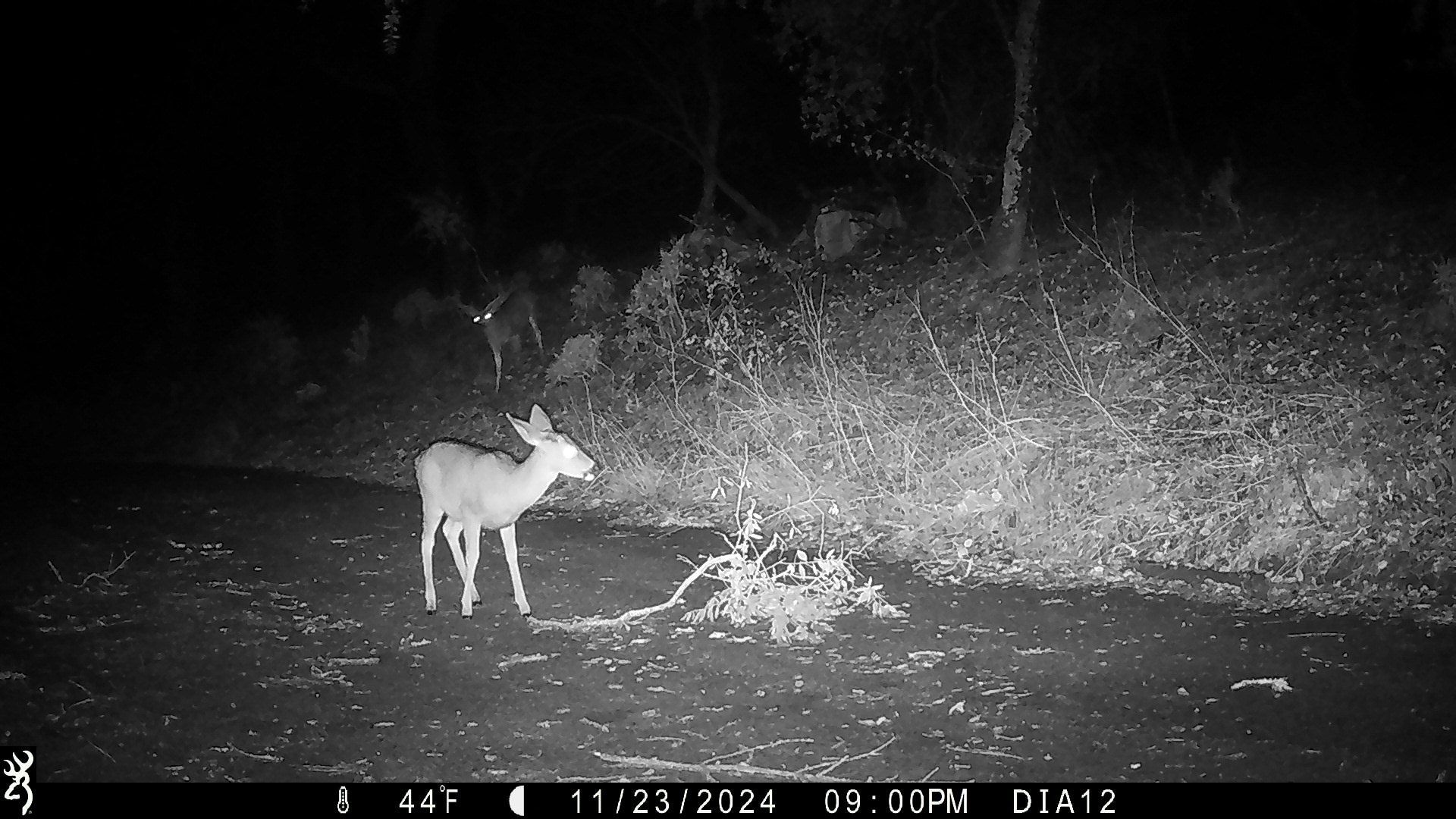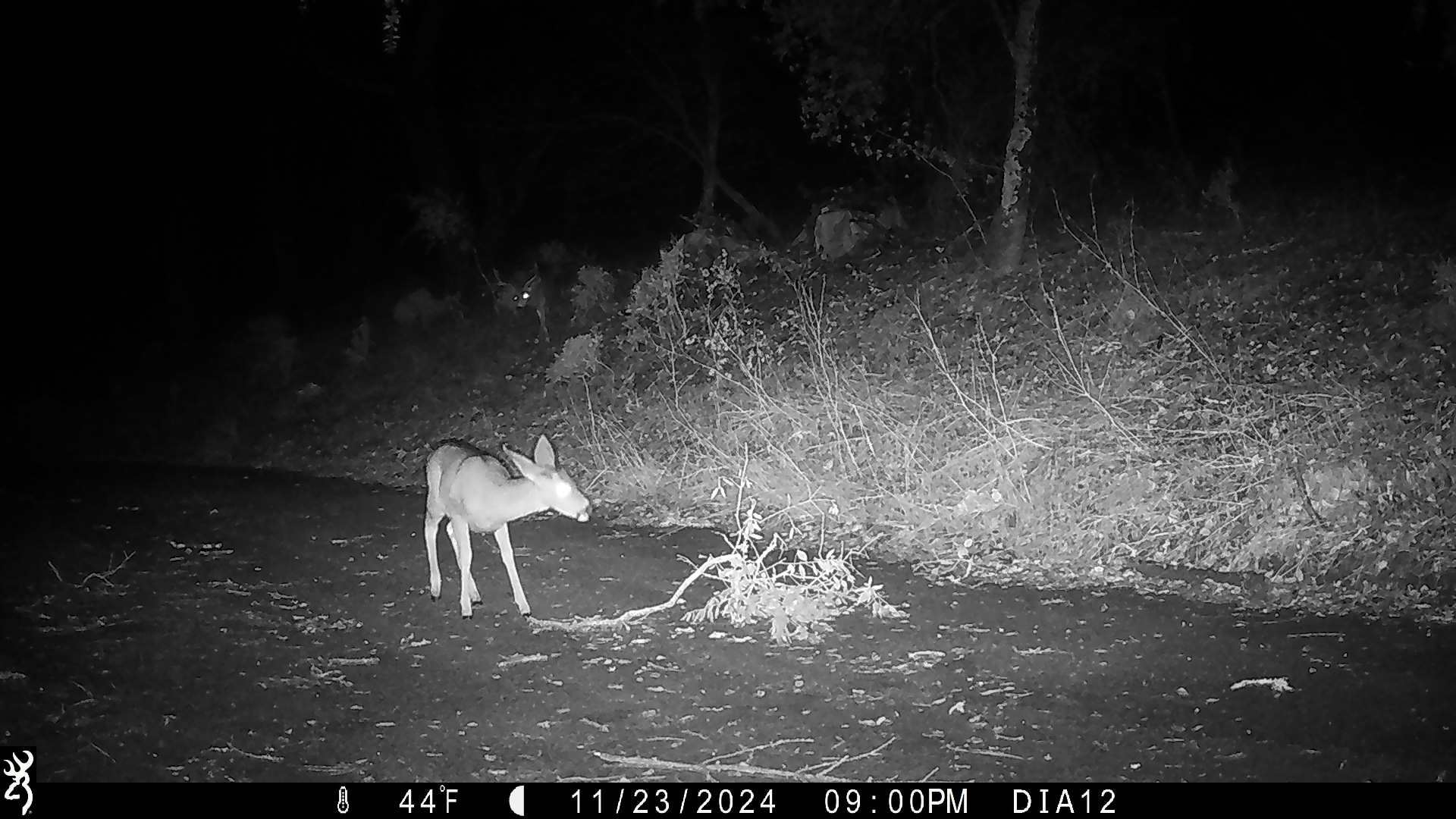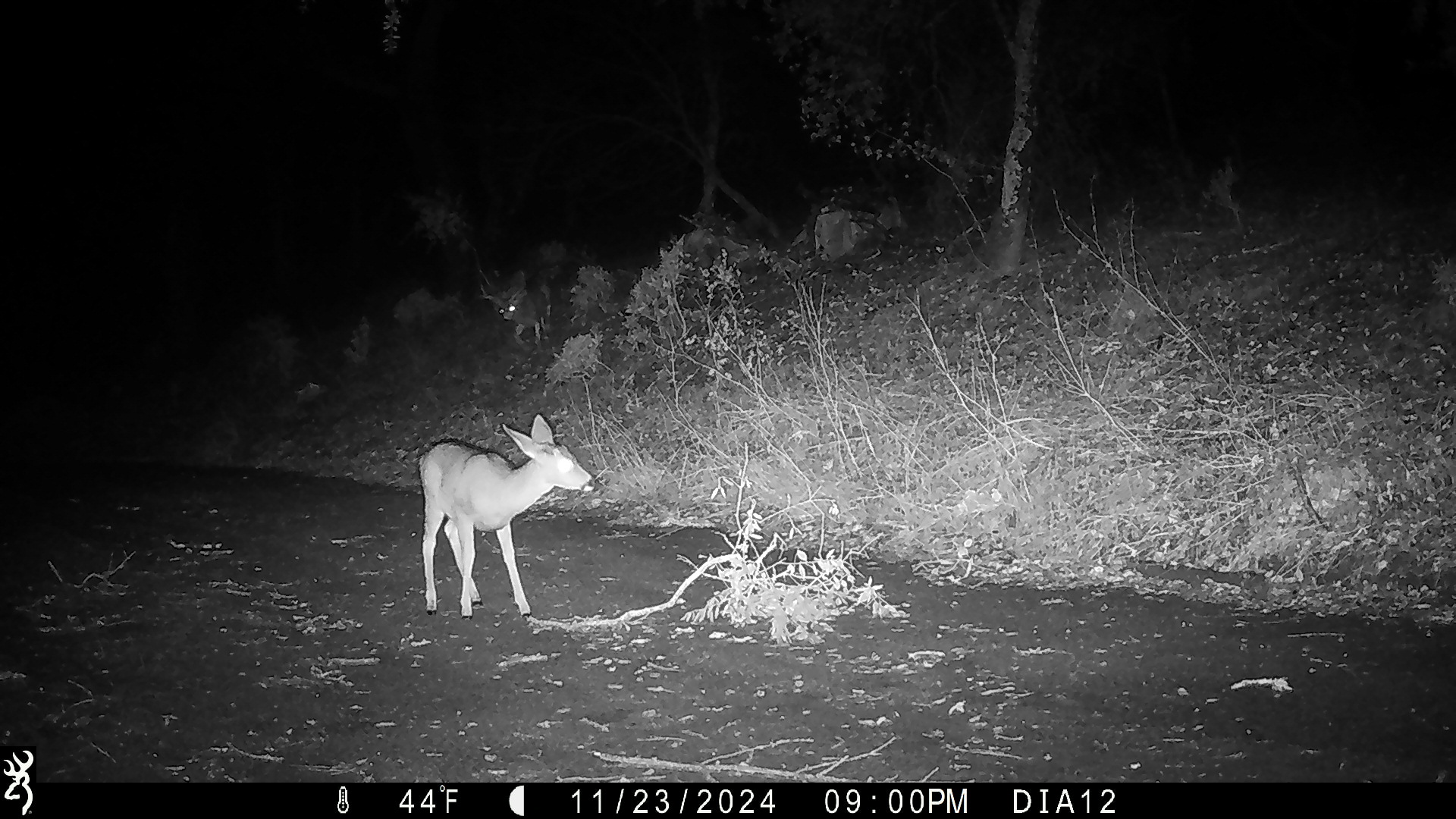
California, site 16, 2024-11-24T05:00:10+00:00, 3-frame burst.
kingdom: Animalia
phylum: Chordata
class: Mammalia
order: Artiodactyla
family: Cervidae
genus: Odocoileus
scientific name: Odocoileus hemionus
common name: mule deer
Mule deer (Odocoileus hemionus).